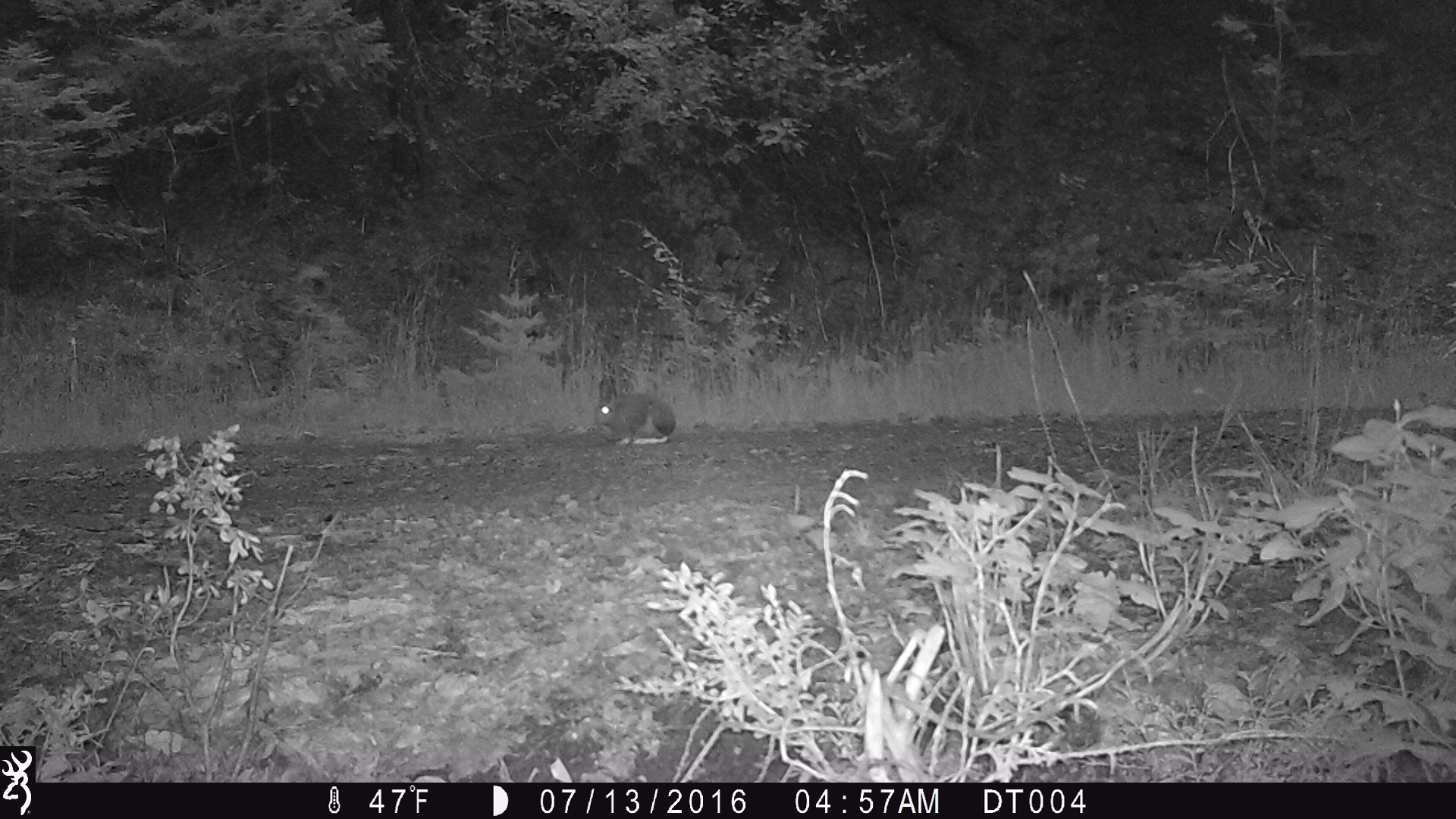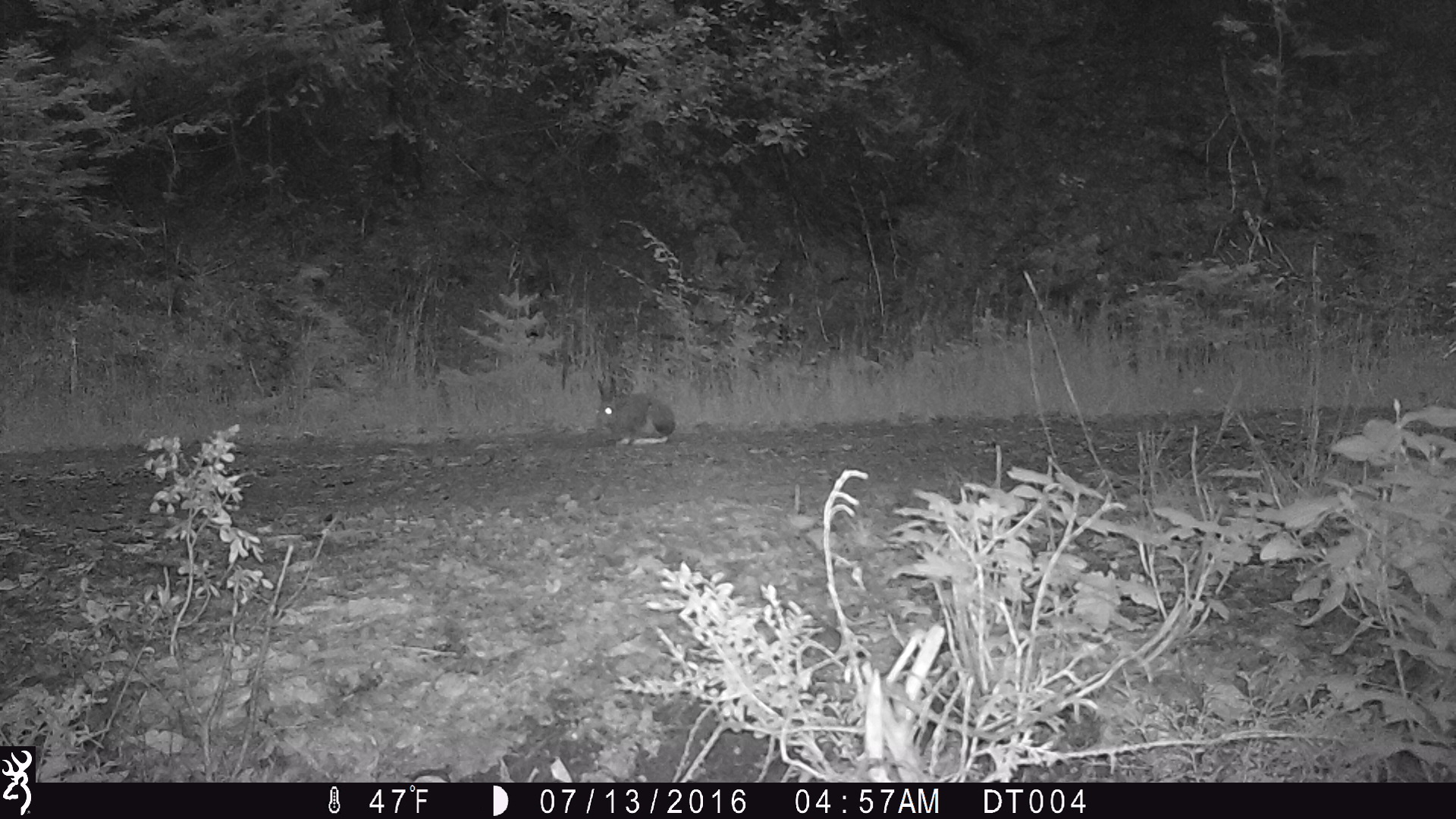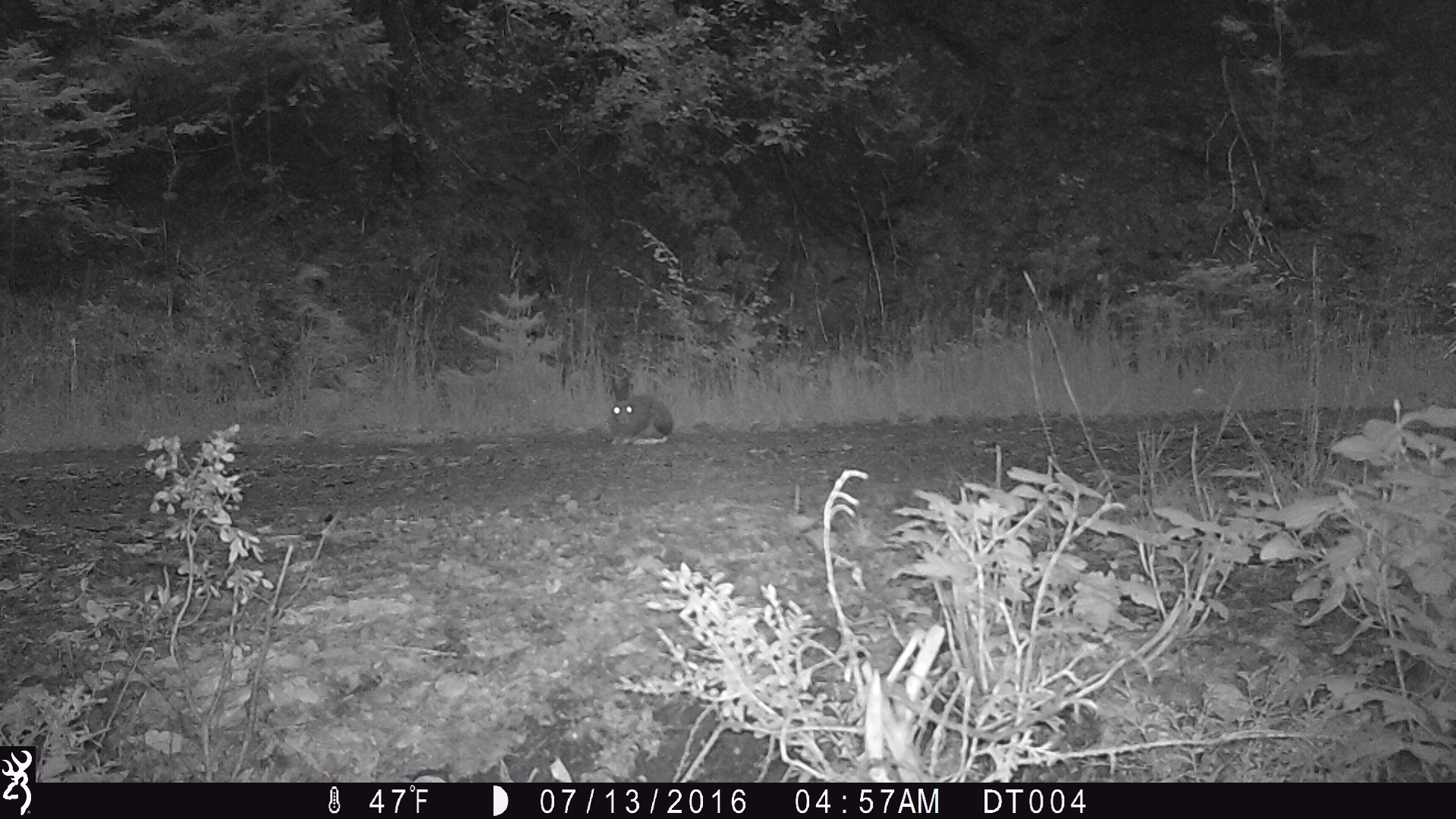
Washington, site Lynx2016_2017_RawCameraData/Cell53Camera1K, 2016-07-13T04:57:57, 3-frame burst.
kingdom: Animalia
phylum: Chordata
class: Mammalia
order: Lagomorpha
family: Leporidae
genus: Lepus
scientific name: Lepus americanus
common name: snowshoe hare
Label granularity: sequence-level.